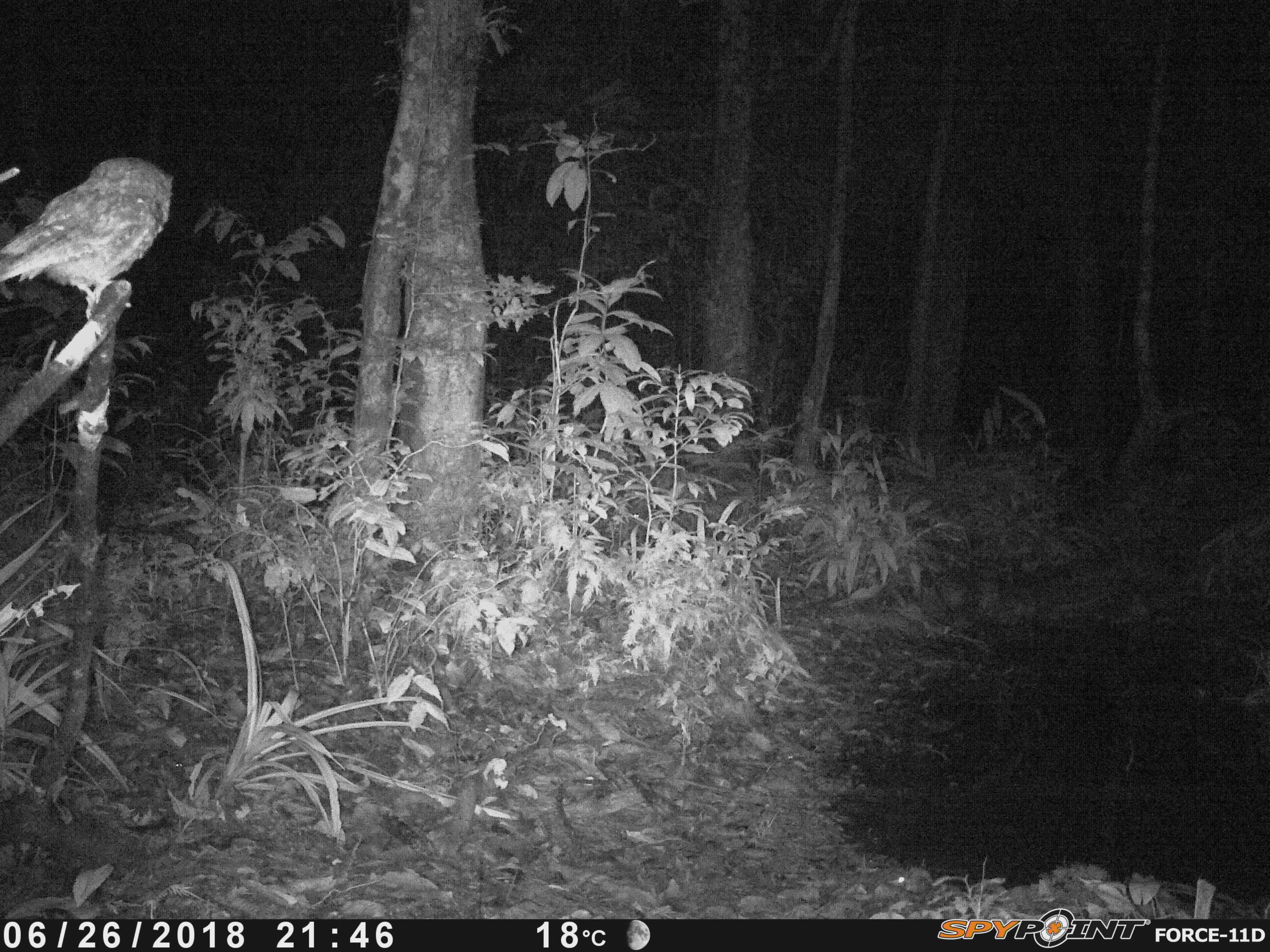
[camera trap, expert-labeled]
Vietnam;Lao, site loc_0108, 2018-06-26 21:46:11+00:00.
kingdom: Animalia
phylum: Chordata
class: Aves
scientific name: Aves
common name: bird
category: unidentified bird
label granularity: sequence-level